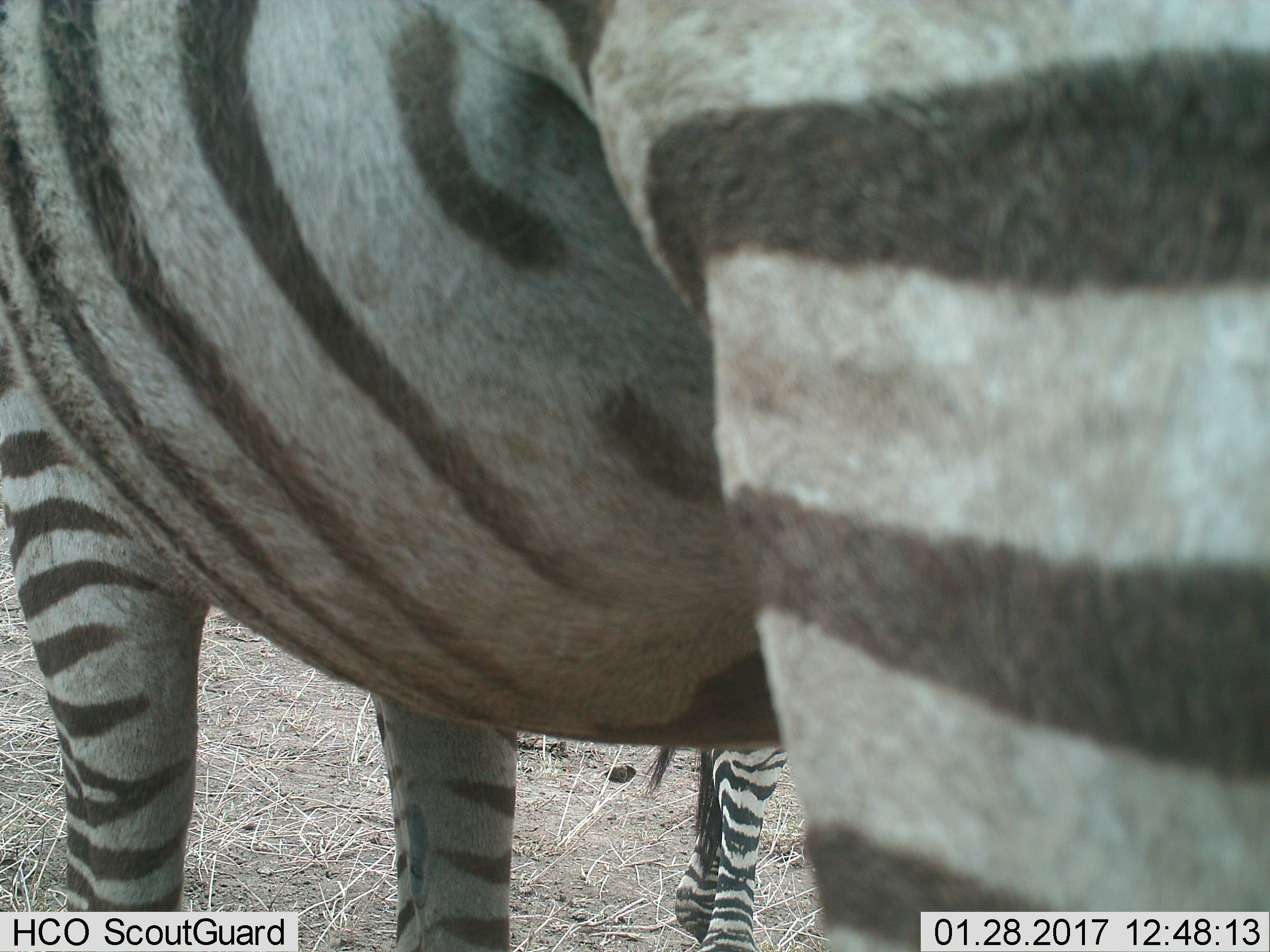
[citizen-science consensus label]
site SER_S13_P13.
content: unidentified animal